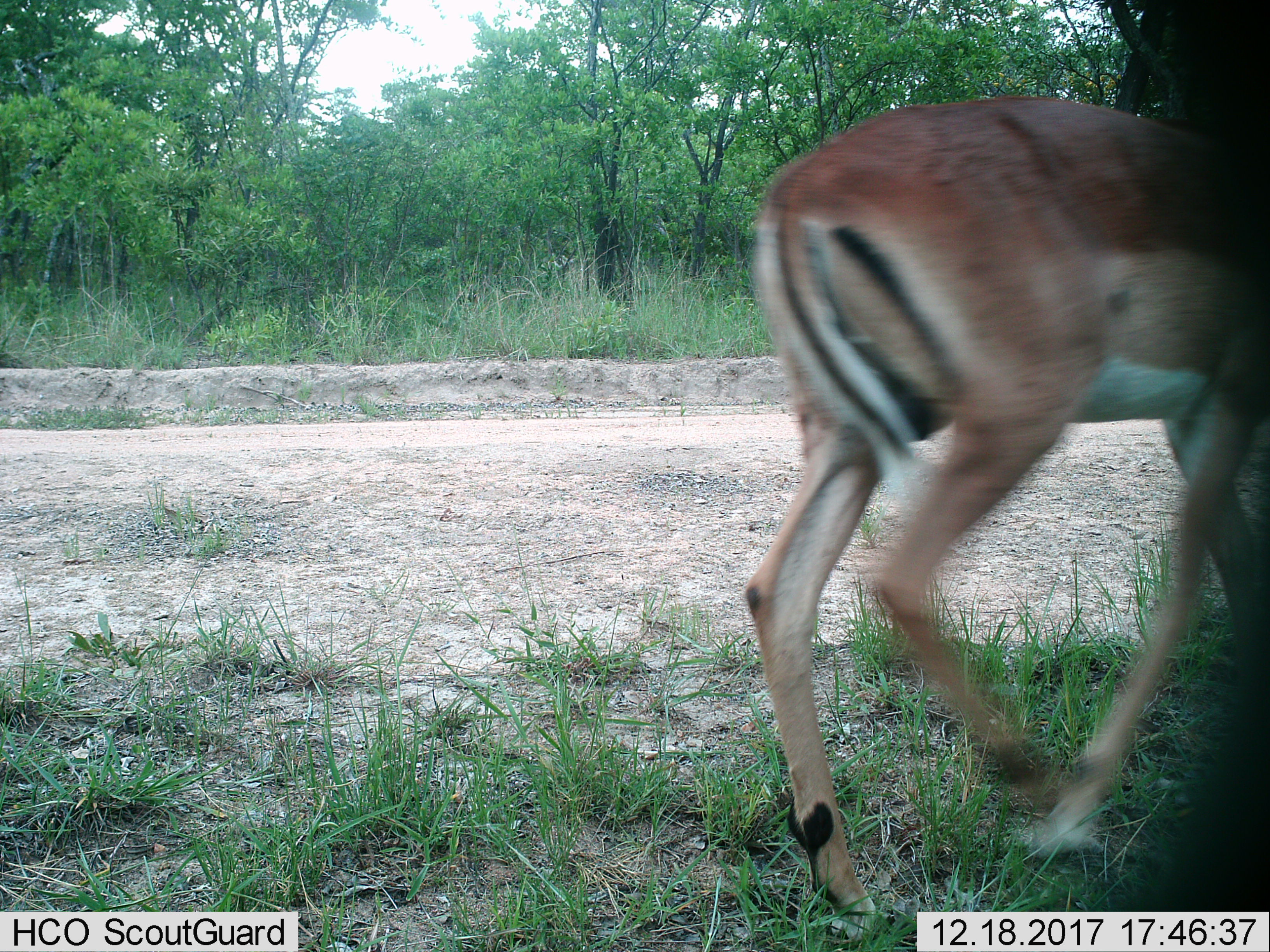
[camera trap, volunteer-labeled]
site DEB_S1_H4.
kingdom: Animalia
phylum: Chordata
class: Mammalia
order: Artiodactyla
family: Bovidae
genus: Aepyceros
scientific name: Aepyceros melampus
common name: impala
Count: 1.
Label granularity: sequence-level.